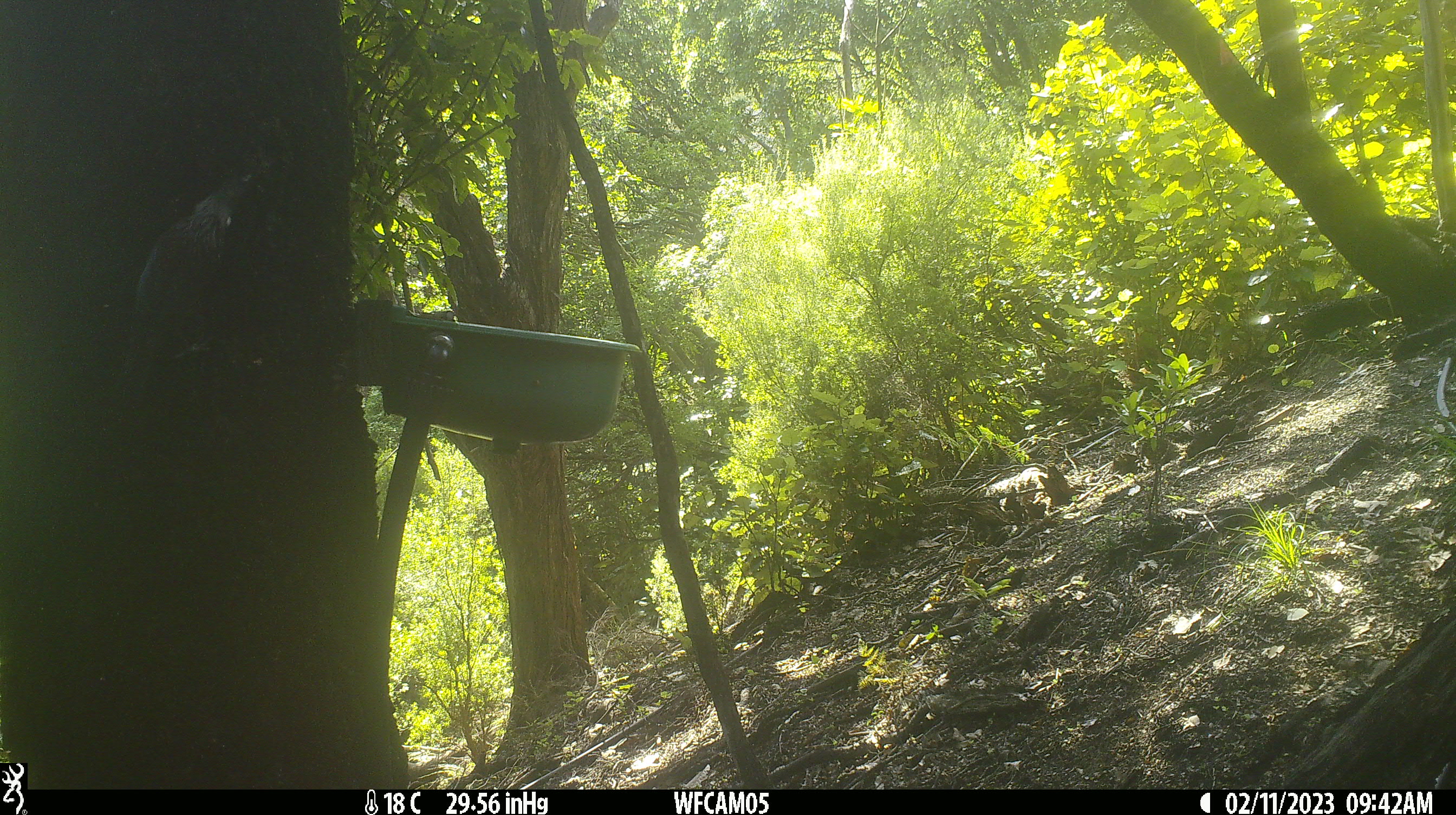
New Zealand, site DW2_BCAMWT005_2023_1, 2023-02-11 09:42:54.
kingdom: Animalia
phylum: Chordata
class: Aves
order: Passeriformes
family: Meliphagidae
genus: Prosthemadera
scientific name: Prosthemadera novaeseelandiae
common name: tui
Tui (Prosthemadera novaeseelandiae).